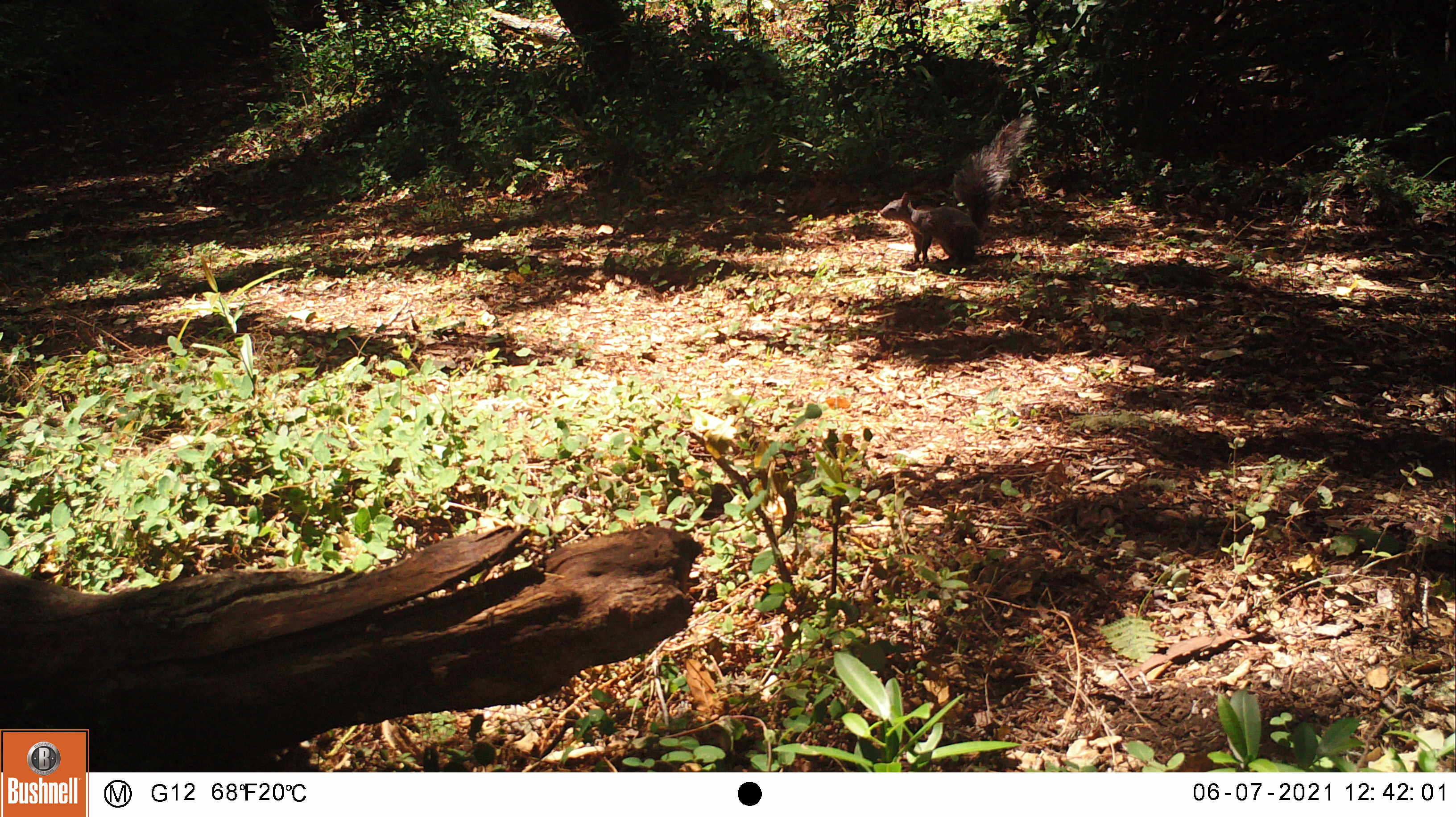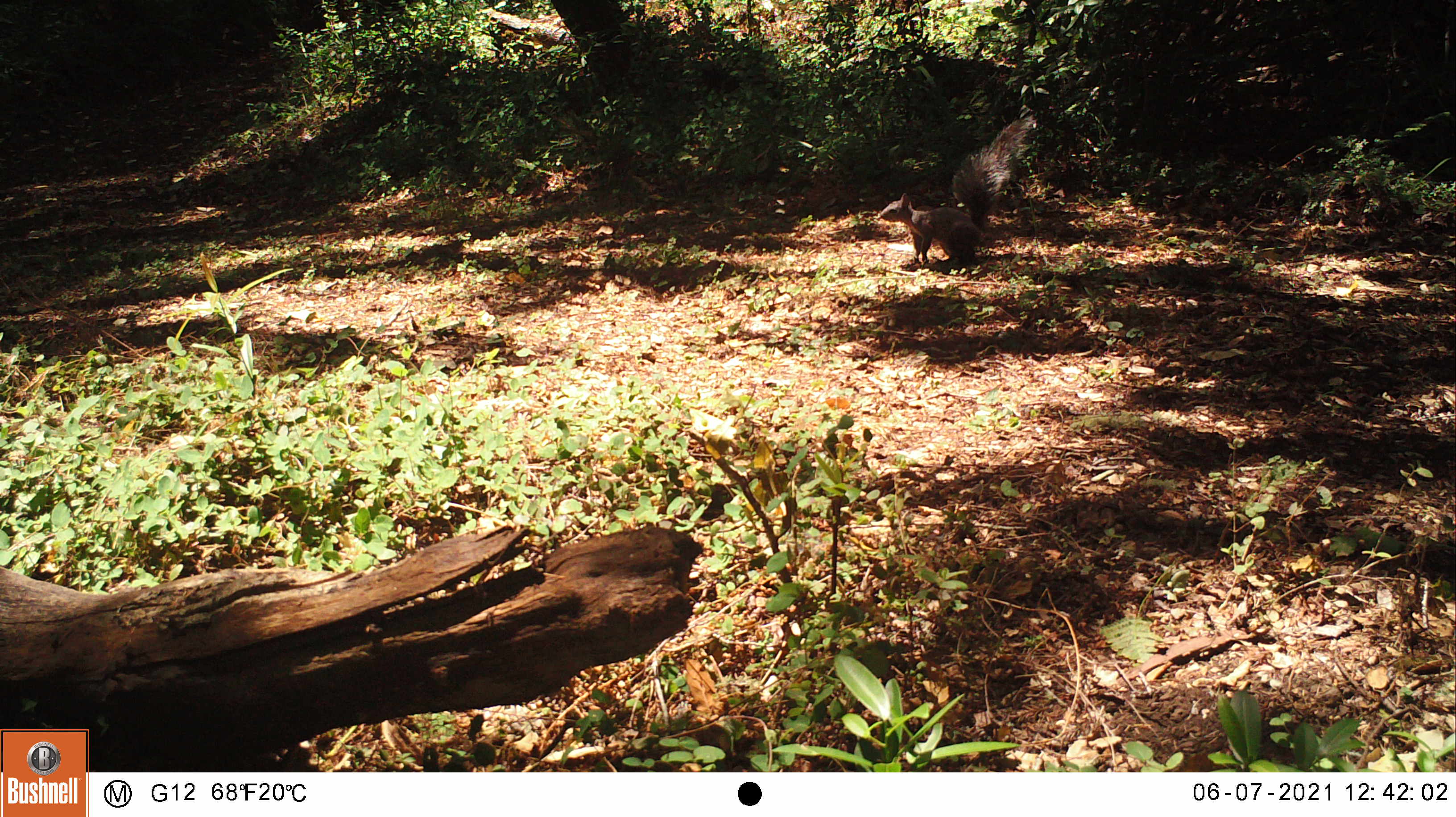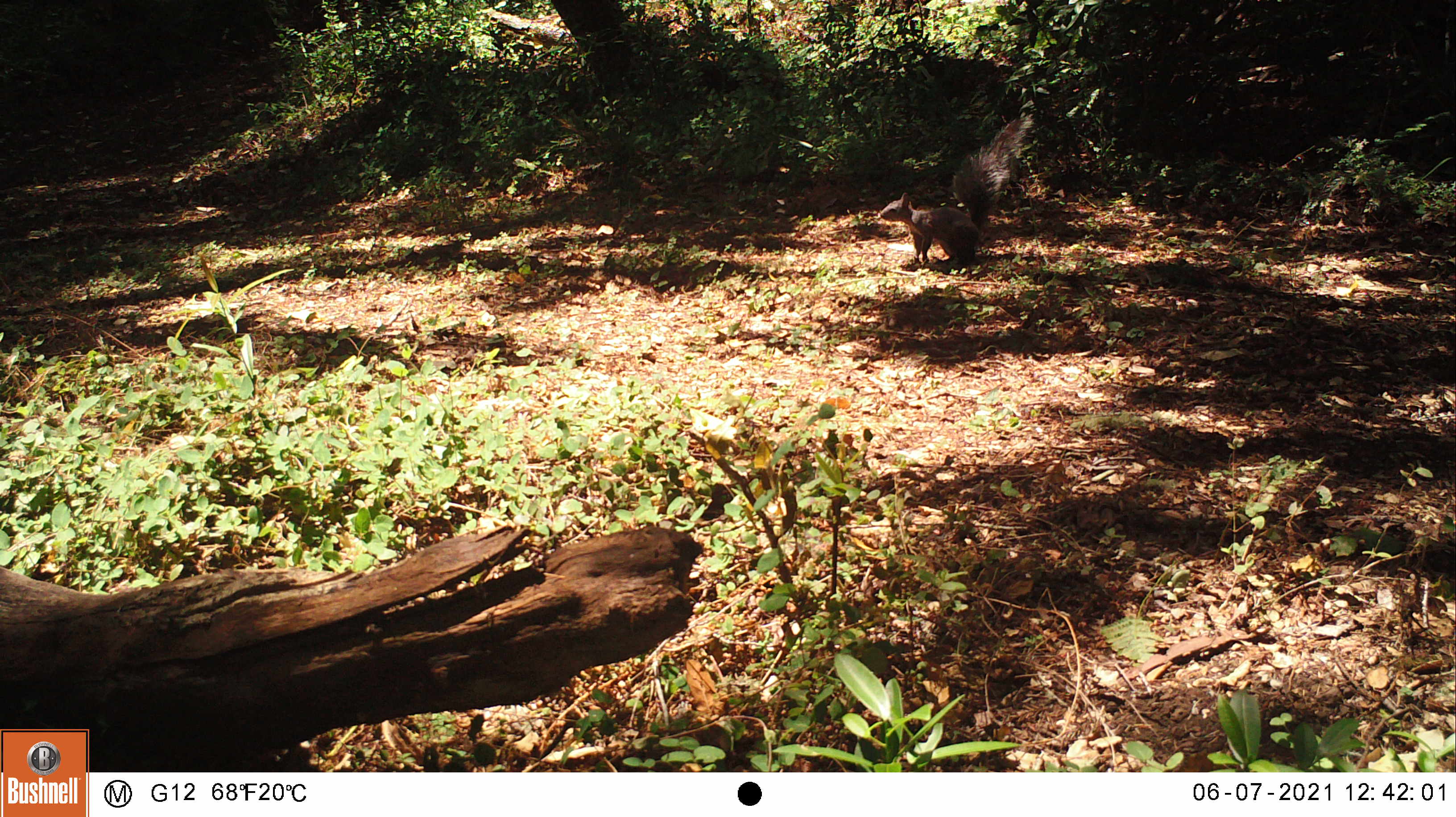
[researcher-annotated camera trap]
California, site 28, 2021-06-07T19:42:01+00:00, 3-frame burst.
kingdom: Animalia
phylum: Chordata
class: Mammalia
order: Rodentia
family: Sciuridae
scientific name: Sciuridae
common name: squirrel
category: unknown squirrel